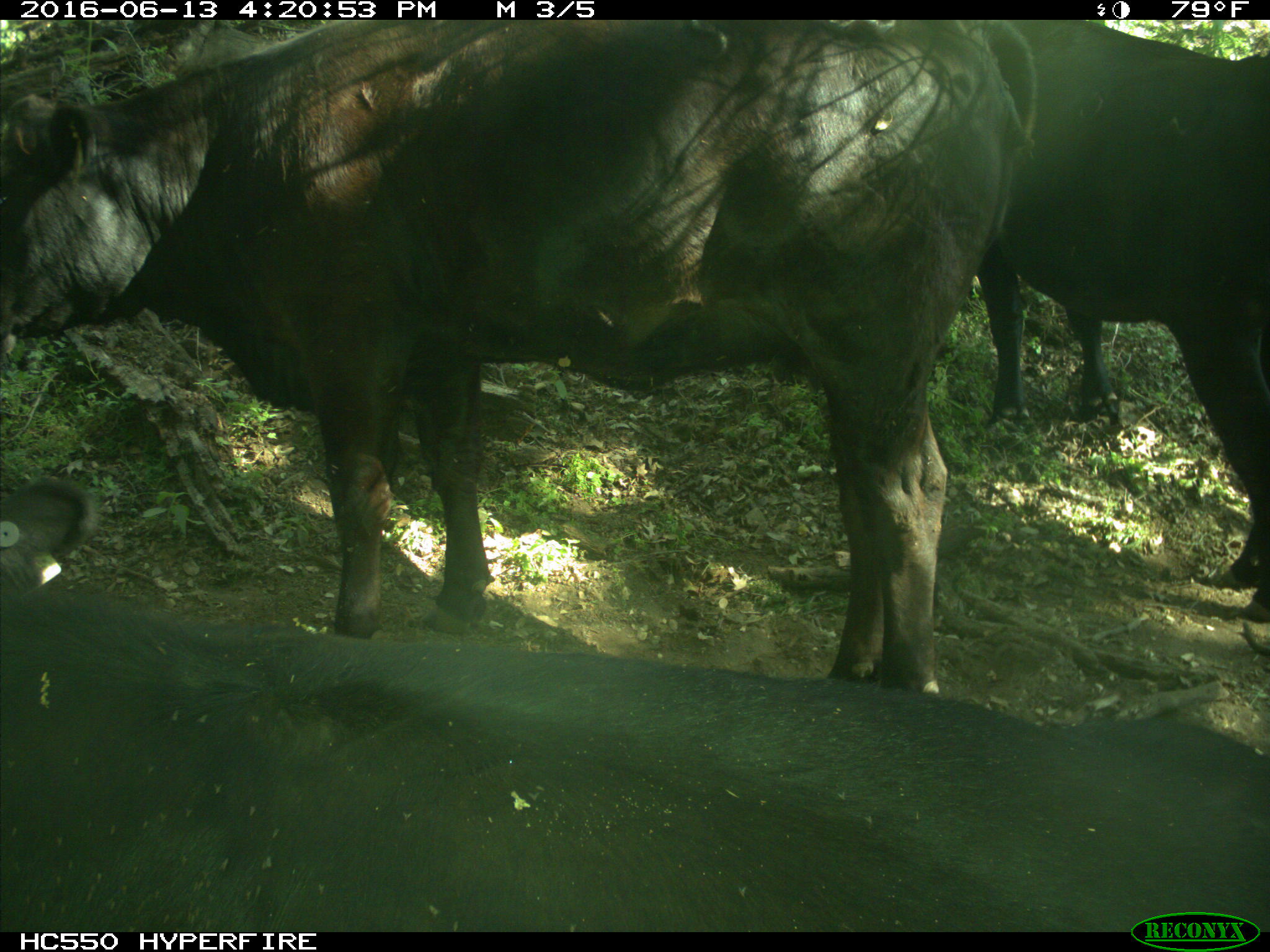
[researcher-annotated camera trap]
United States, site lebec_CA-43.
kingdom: Animalia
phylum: Chordata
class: Mammalia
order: Artiodactyla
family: Bovidae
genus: Bos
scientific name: Bos taurus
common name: domestic cow